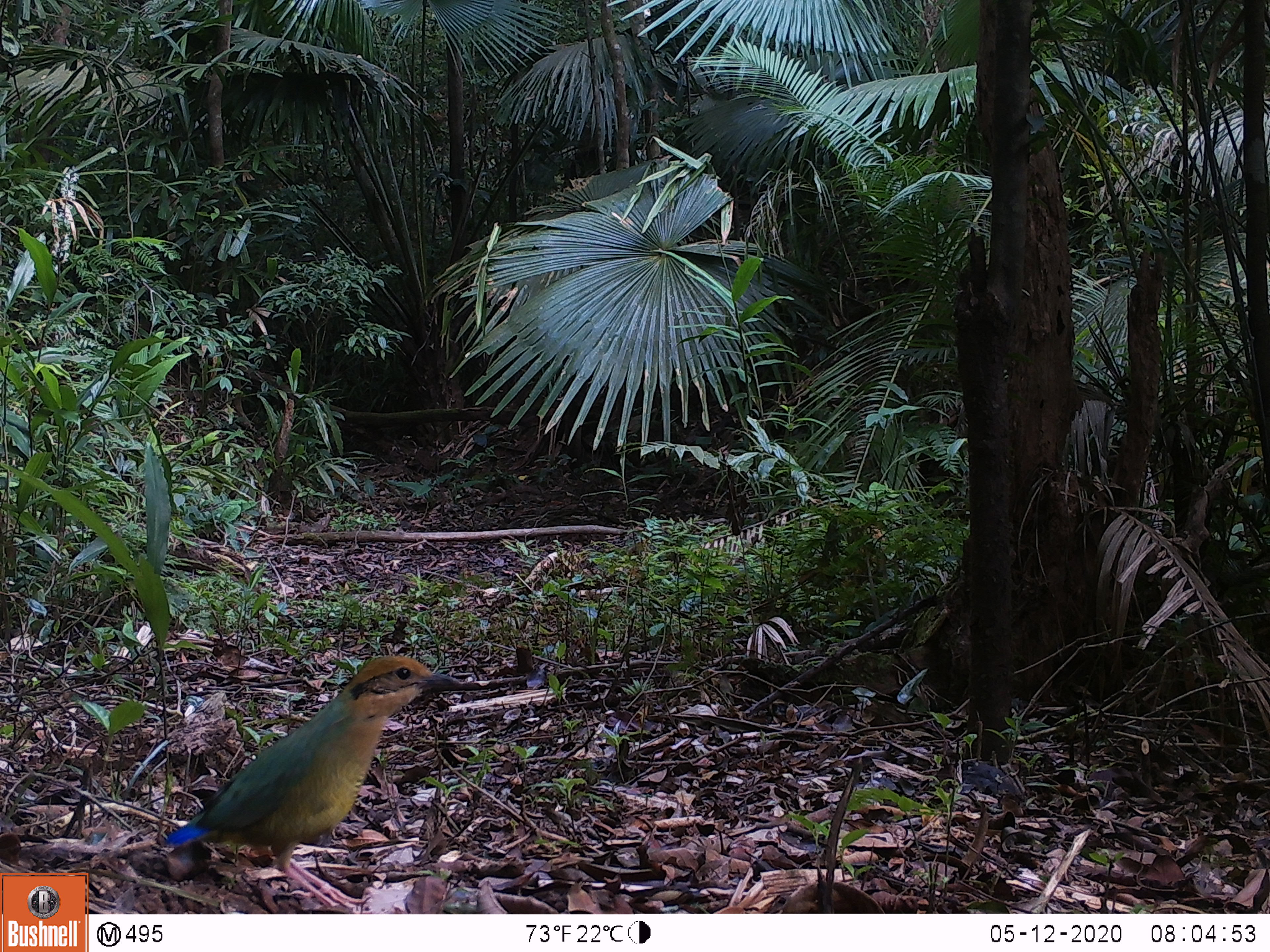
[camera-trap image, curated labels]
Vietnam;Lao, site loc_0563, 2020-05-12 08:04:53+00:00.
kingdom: Animalia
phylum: Chordata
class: Aves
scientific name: Aves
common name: bird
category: unidentified bird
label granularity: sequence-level